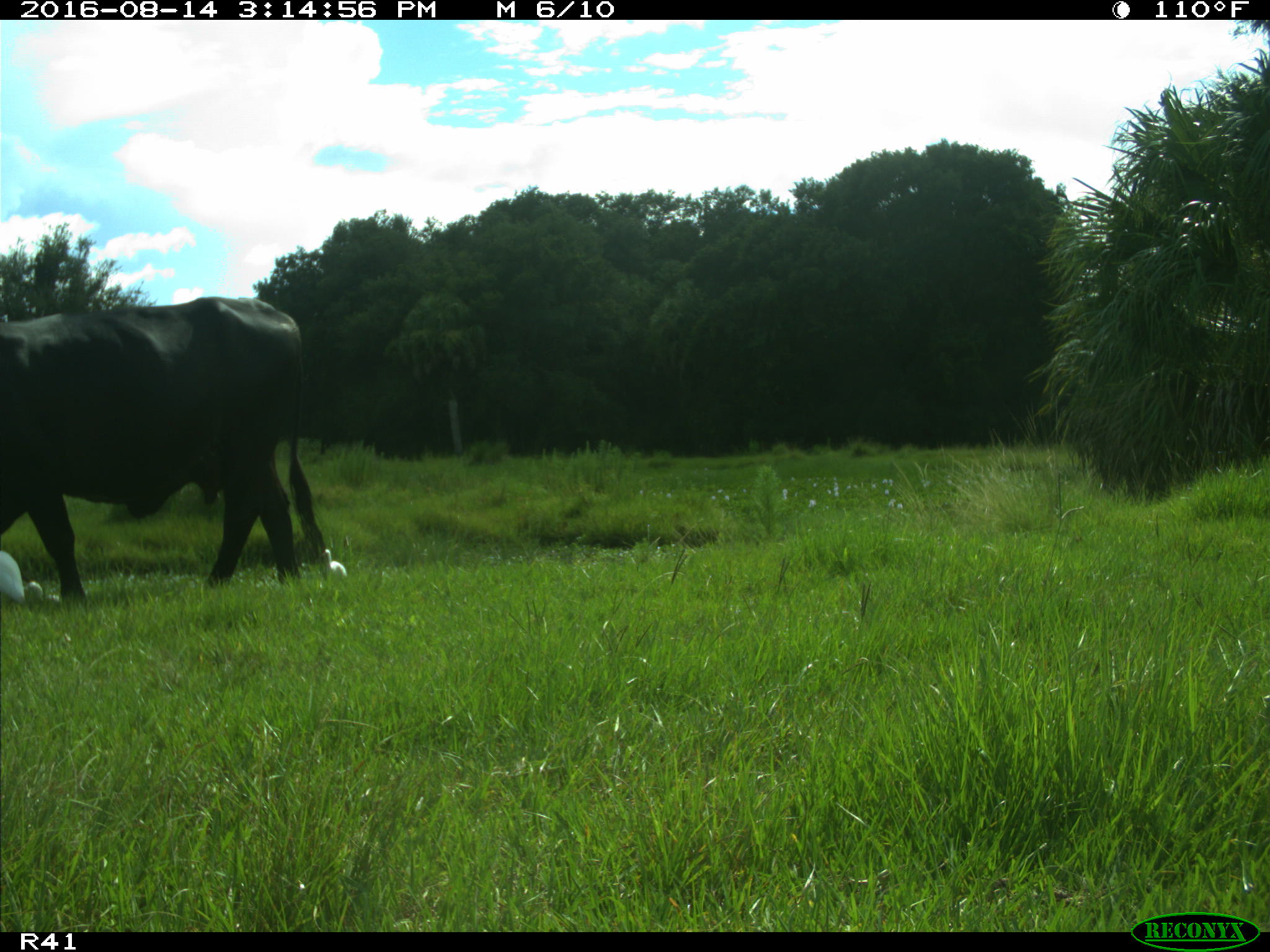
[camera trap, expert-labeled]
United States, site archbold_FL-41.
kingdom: Animalia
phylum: Chordata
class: Mammalia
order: Artiodactyla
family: Bovidae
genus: Bos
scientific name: Bos taurus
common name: domestic cow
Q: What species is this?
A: Bos taurus (domestic cow).